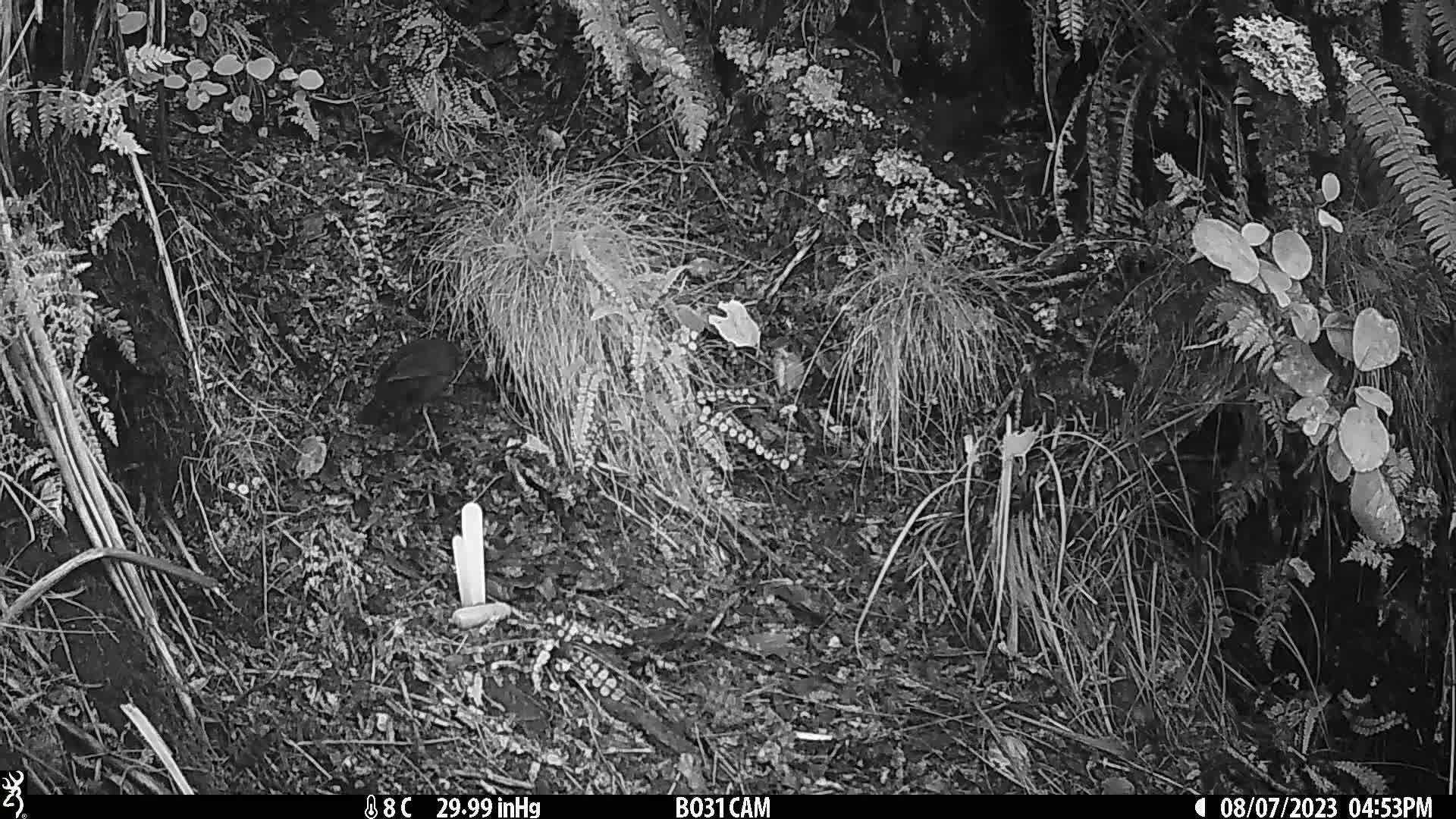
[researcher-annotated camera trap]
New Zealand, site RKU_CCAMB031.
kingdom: Animalia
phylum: Chordata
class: Aves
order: Passeriformes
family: Turdidae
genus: Turdus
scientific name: Turdus merula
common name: eurasian blackbird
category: blackbird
Blackbird (eurasian blackbird) (Turdus merula).